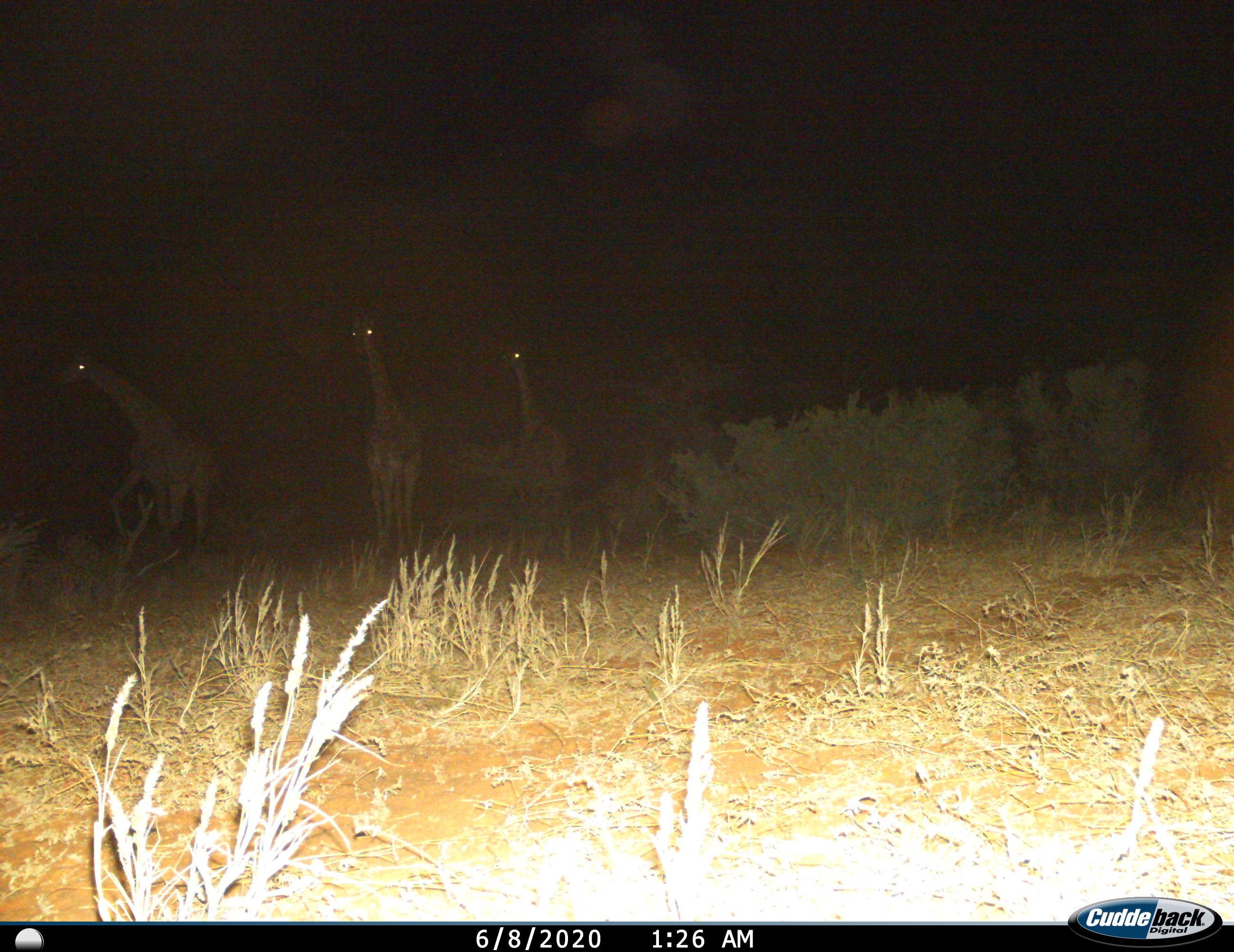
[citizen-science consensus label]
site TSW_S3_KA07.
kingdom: Animalia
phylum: Chordata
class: Mammalia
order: Artiodactyla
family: Giraffidae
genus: Giraffa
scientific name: Giraffa camelopardalis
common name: giraffe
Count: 3.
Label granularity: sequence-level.